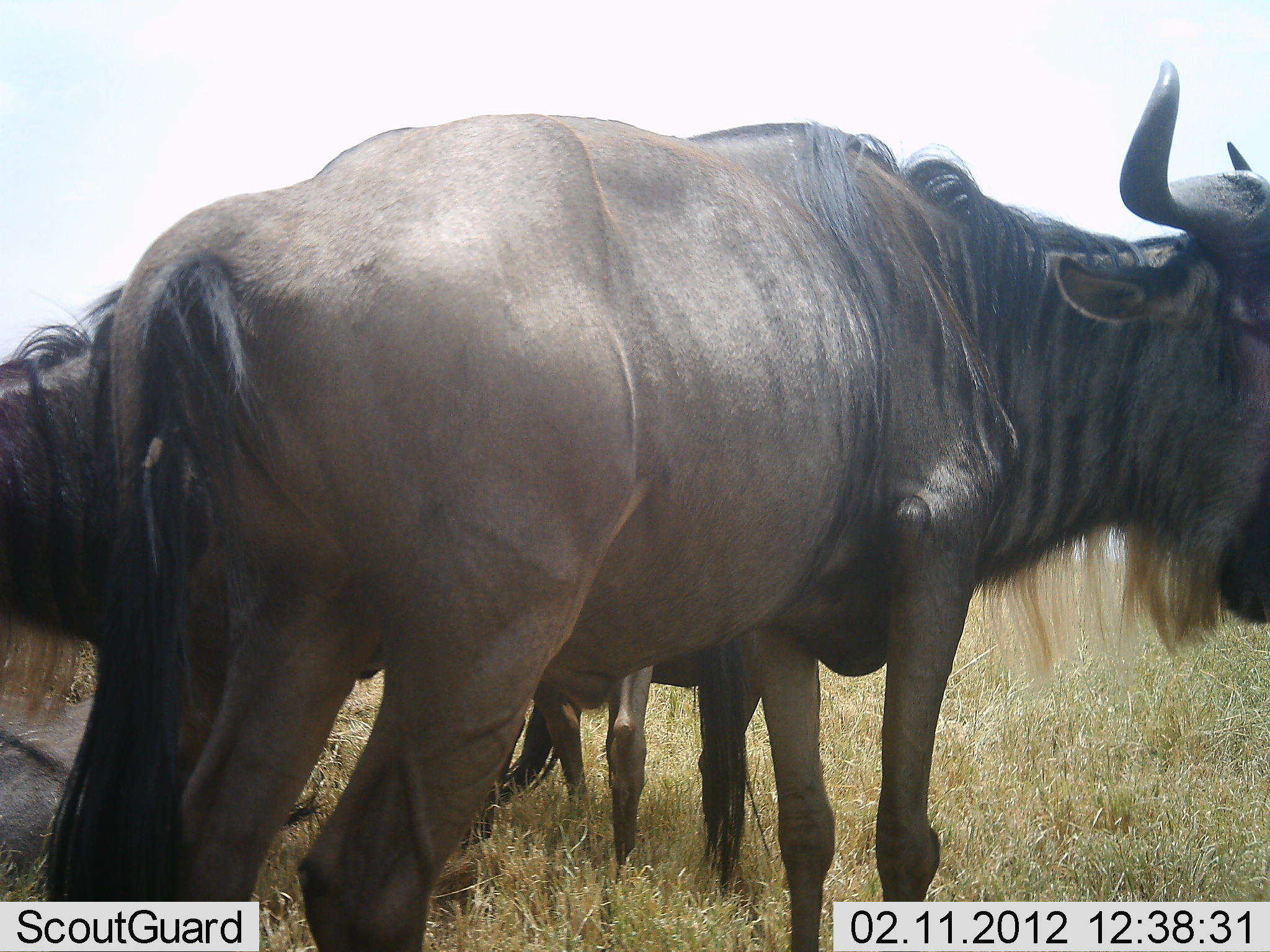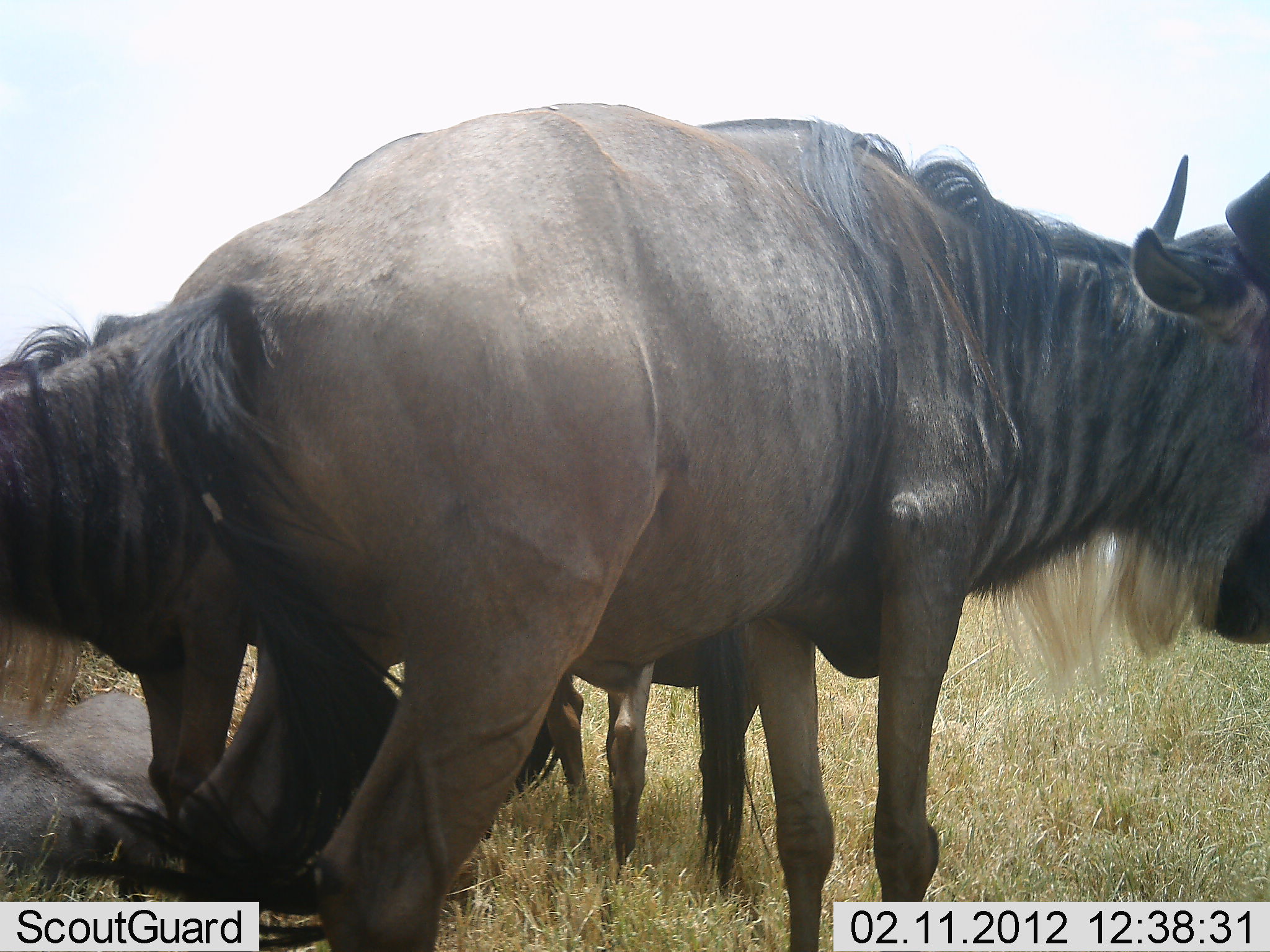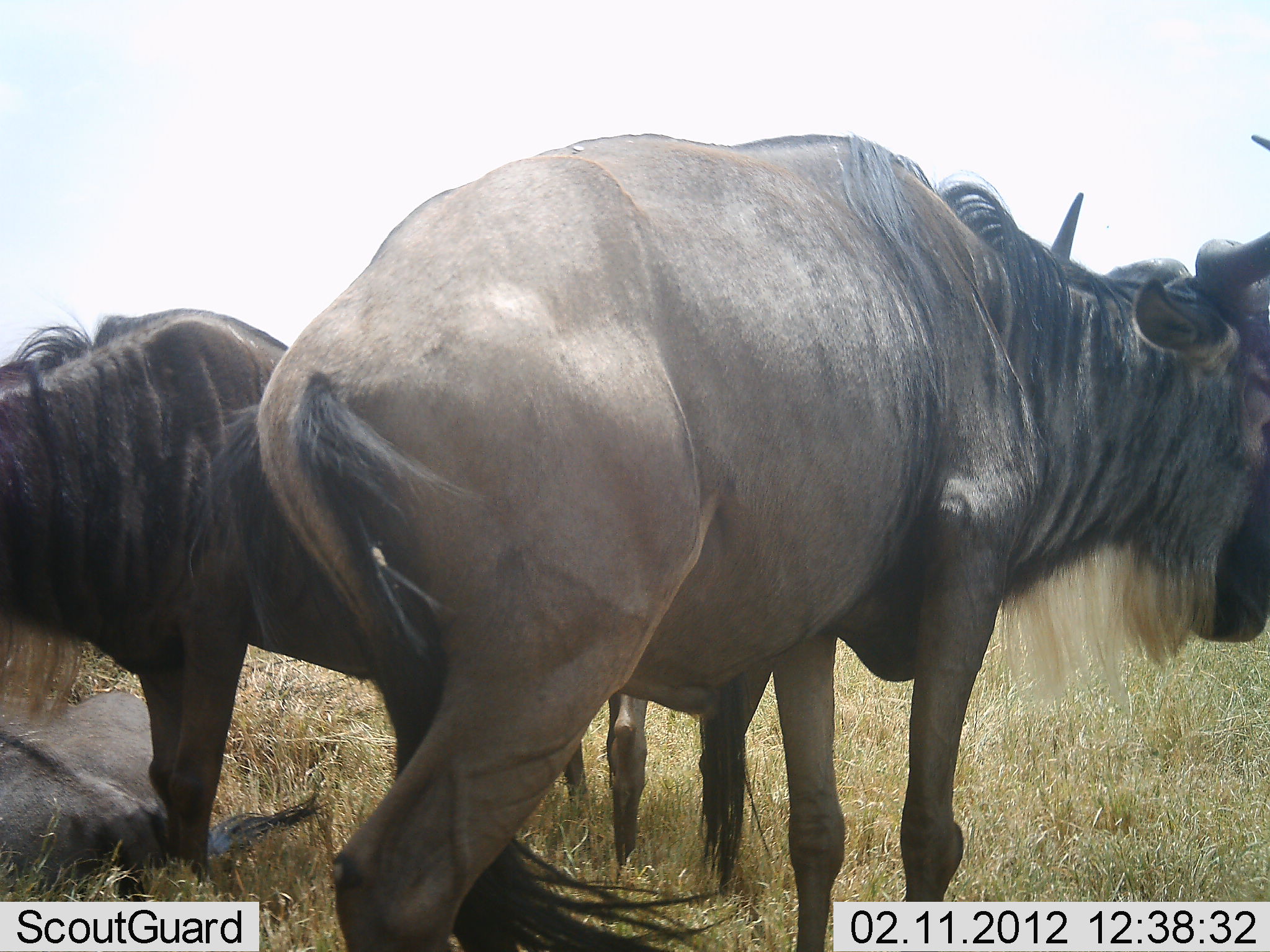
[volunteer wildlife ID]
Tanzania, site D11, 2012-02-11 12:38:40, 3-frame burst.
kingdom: Animalia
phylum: Chordata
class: Mammalia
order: Artiodactyla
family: Bovidae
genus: Connochaetes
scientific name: Connochaetes taurinus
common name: blue wildebeest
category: wildebeest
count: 3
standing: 87%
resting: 74%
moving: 9%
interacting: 4%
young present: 0%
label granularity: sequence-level